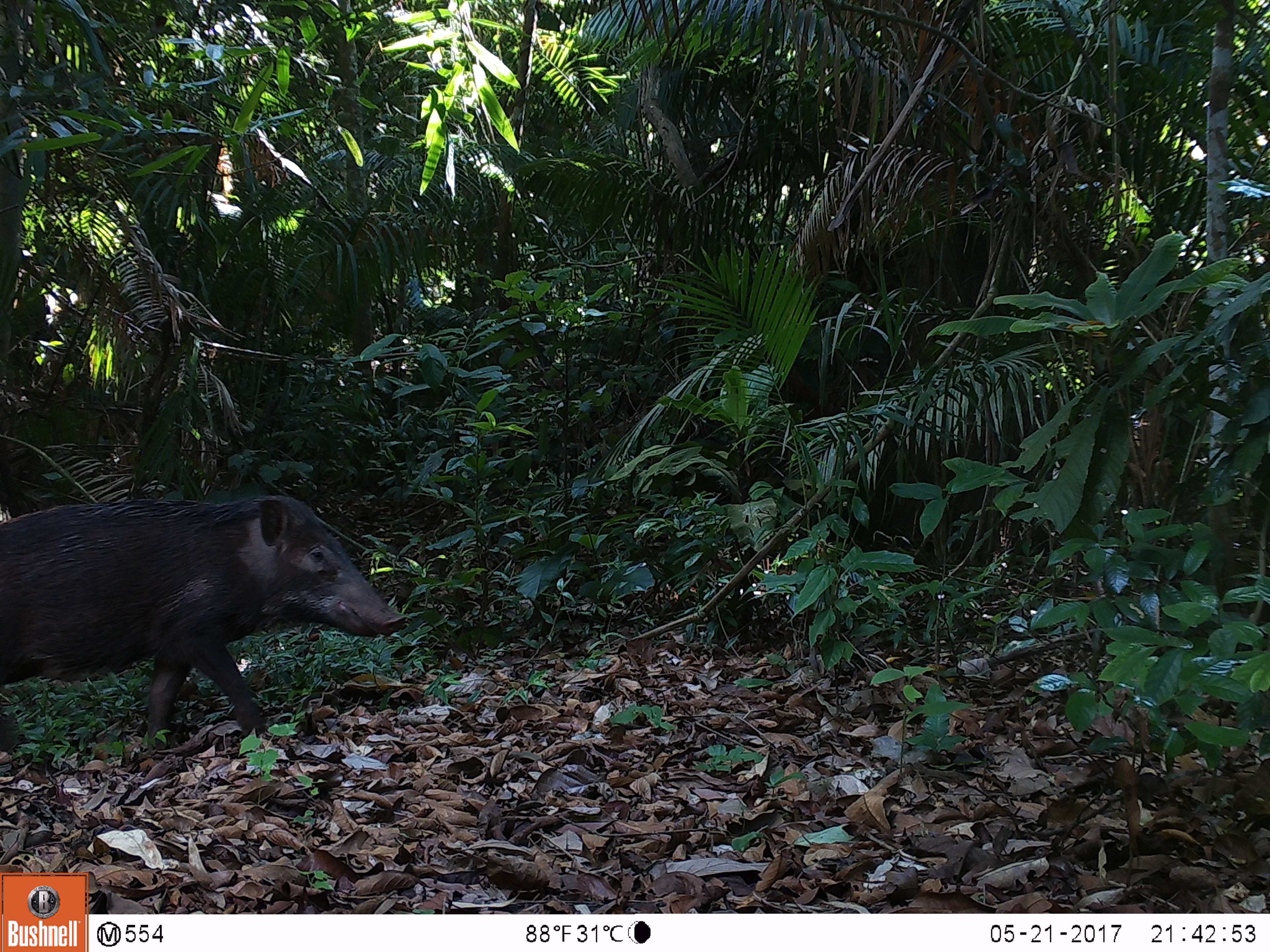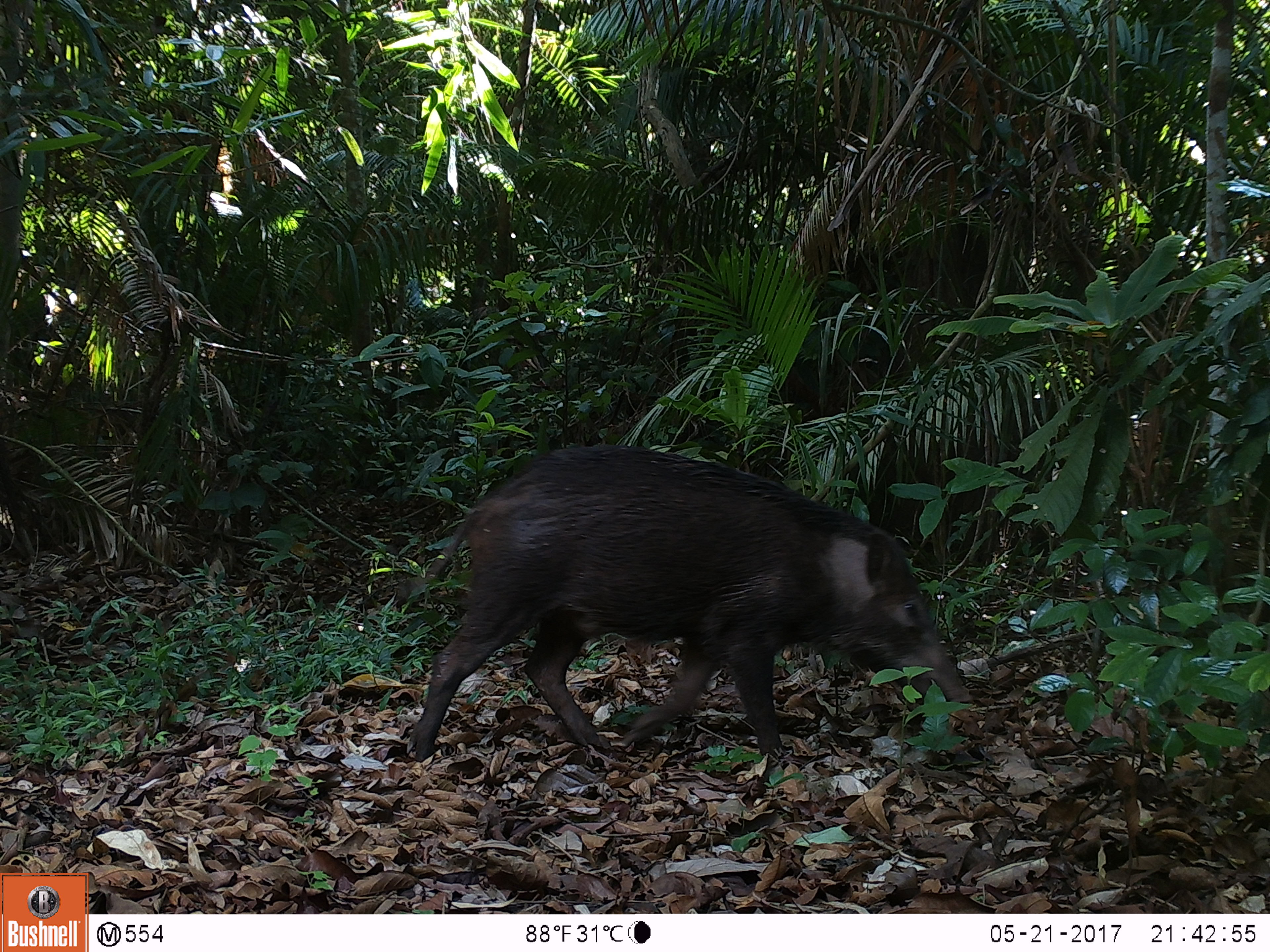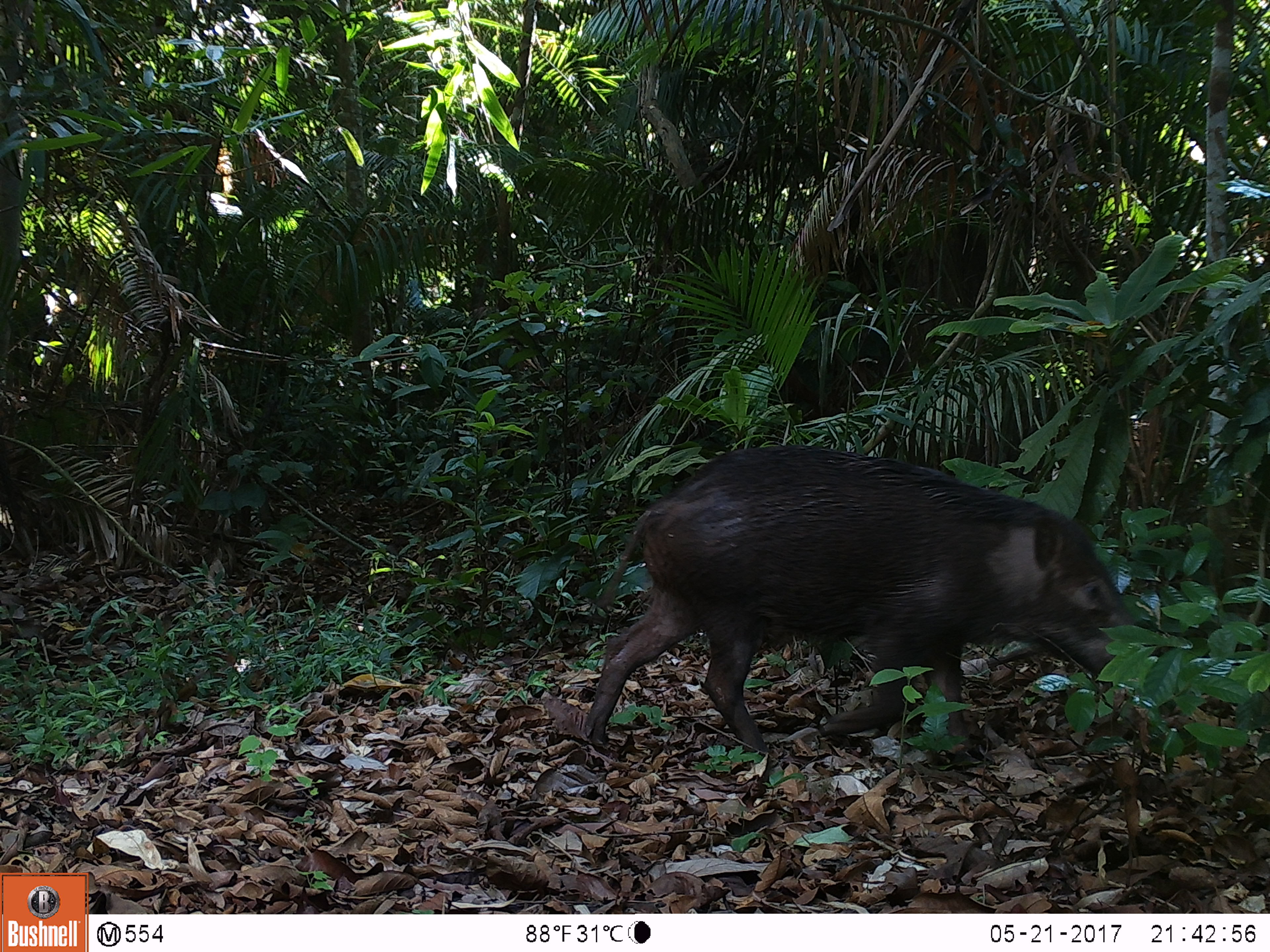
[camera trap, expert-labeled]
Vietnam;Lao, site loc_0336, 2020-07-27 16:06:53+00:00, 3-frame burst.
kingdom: Animalia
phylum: Chordata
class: Mammalia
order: Artiodactyla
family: Suidae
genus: Sus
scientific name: Sus scrofa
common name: eurasian wild pig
Eurasian wild pig (Sus scrofa). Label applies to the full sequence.